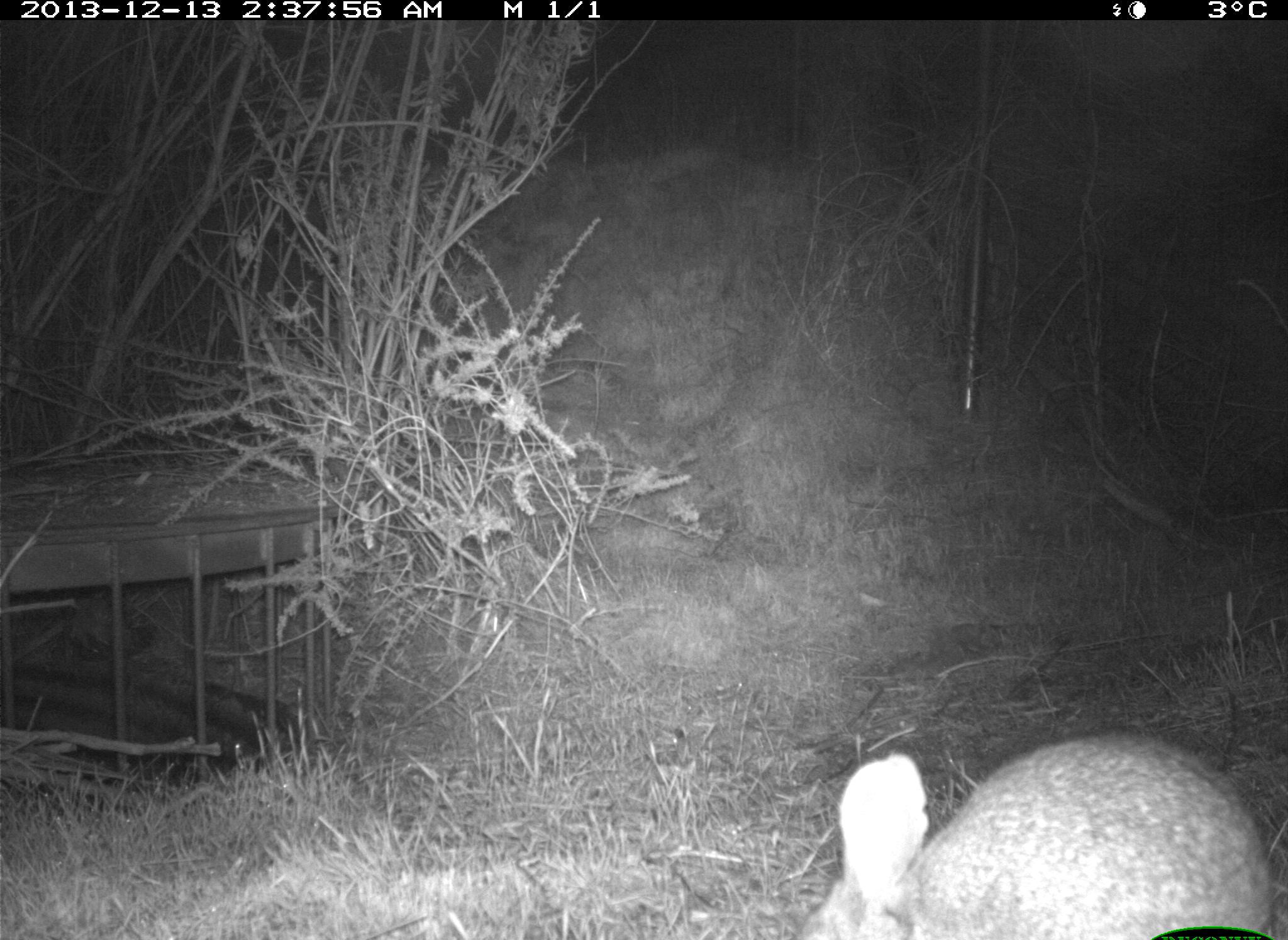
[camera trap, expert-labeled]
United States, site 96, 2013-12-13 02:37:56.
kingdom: Animalia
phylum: Chordata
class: Mammalia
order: Lagomorpha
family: Leporidae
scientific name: Leporidae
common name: rabbits and hares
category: rabbit